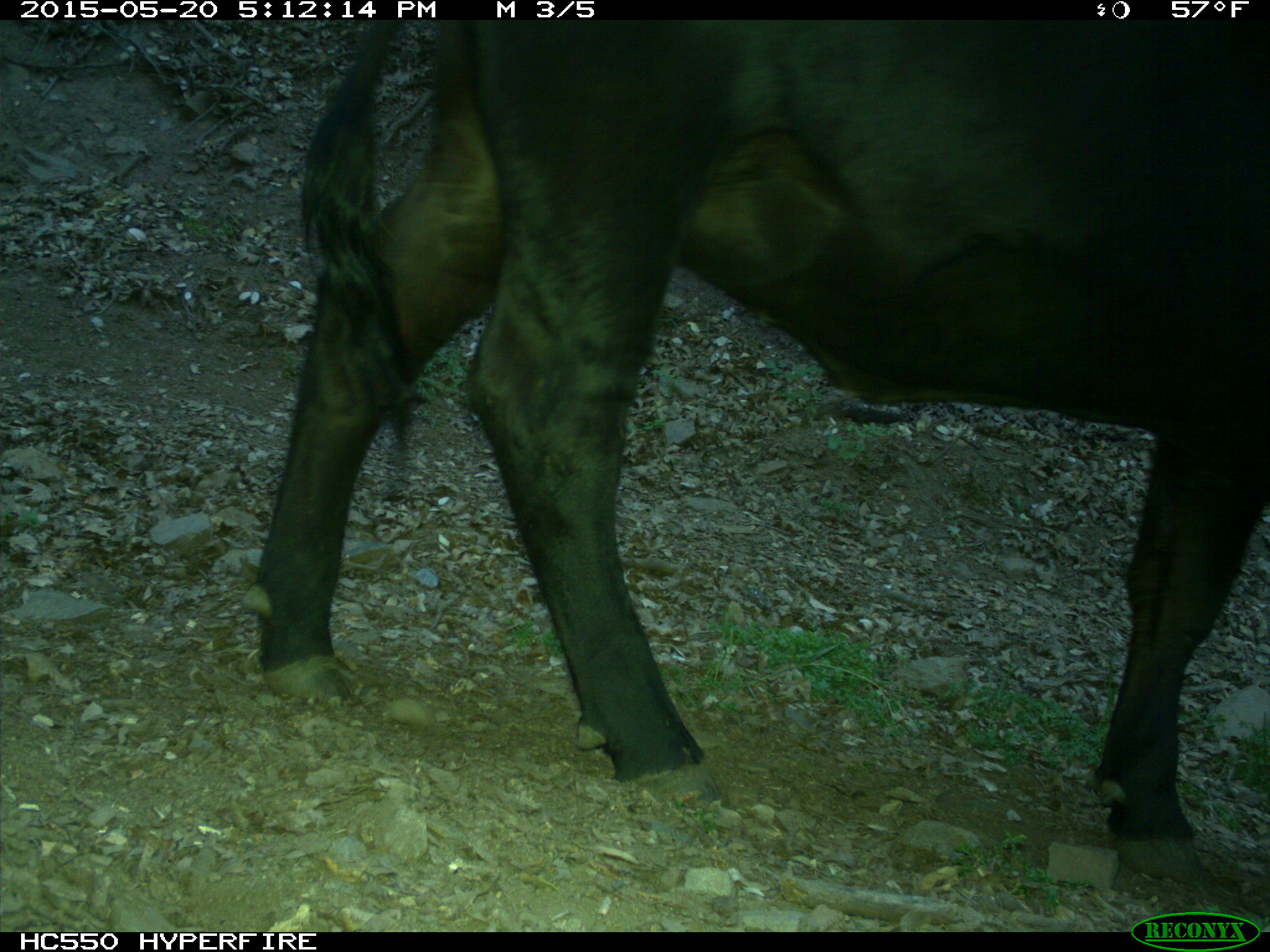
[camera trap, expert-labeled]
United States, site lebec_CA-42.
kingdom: Animalia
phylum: Chordata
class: Mammalia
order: Artiodactyla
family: Bovidae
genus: Bos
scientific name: Bos taurus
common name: domestic cow